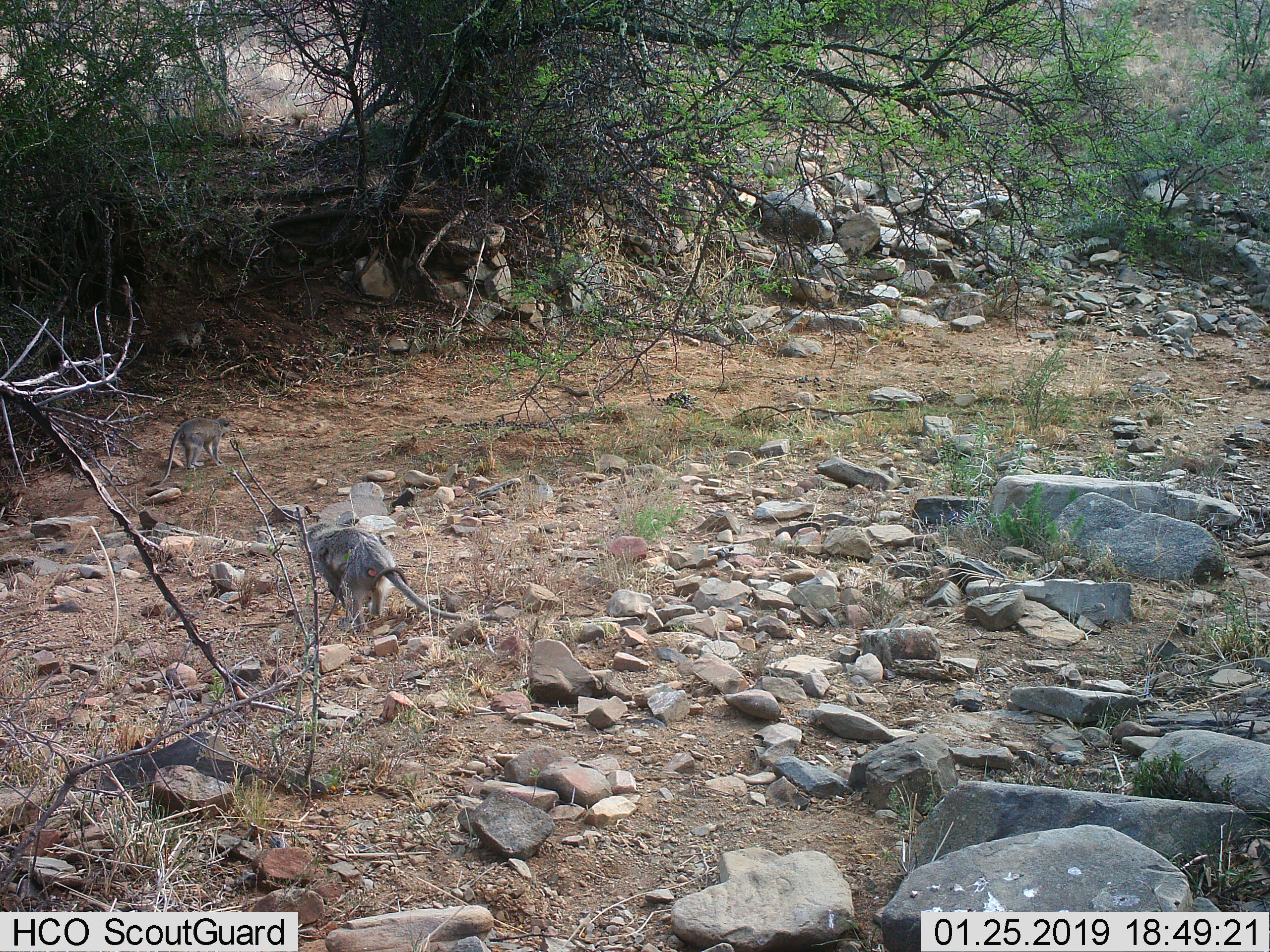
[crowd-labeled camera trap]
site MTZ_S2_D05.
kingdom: Animalia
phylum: Chordata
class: Mammalia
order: Primates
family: Cercopithecidae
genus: Chlorocebus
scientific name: Chlorocebus pygerythrus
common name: vervet monkey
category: monkeyvervet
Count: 2.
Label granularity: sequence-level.